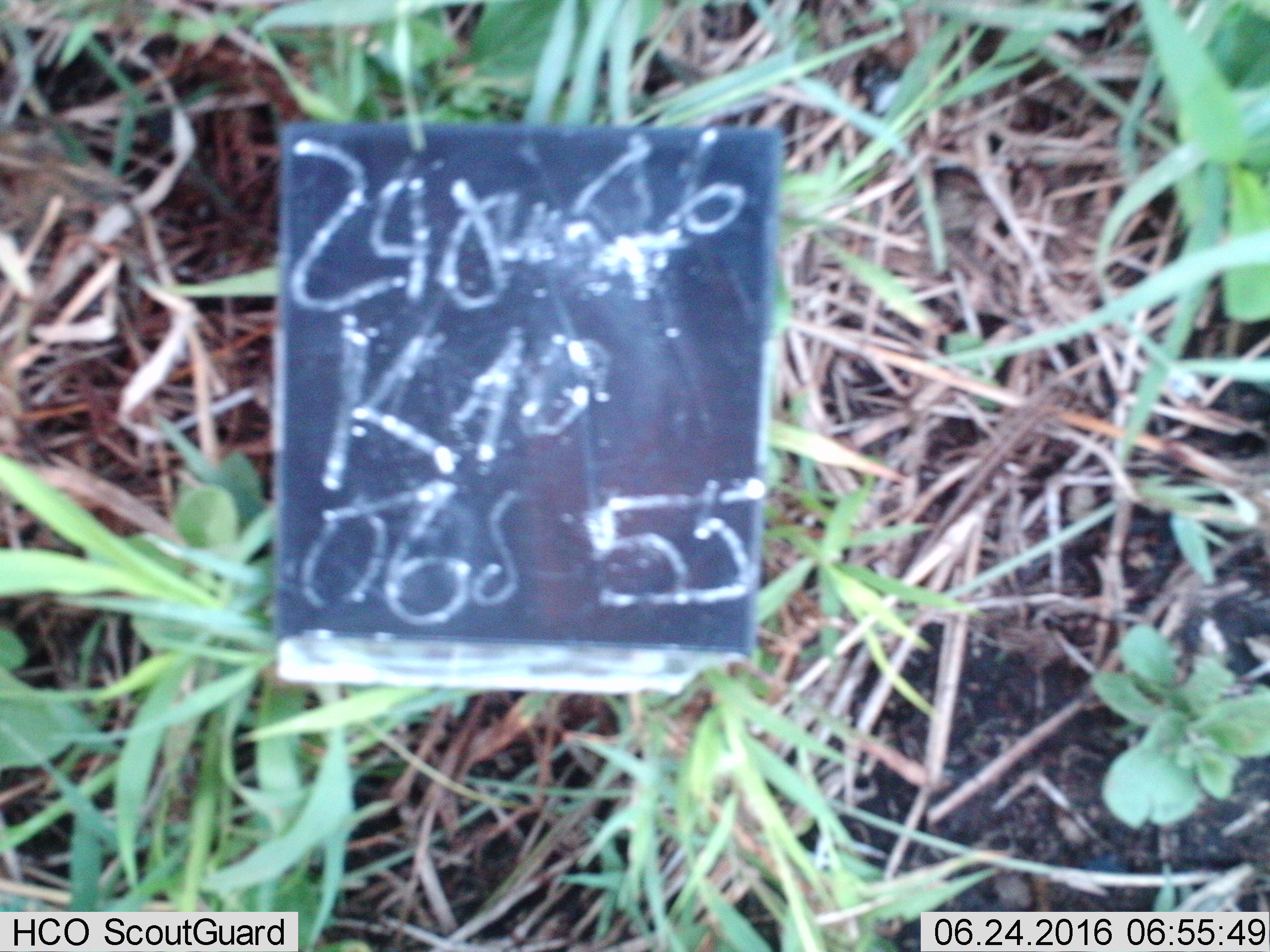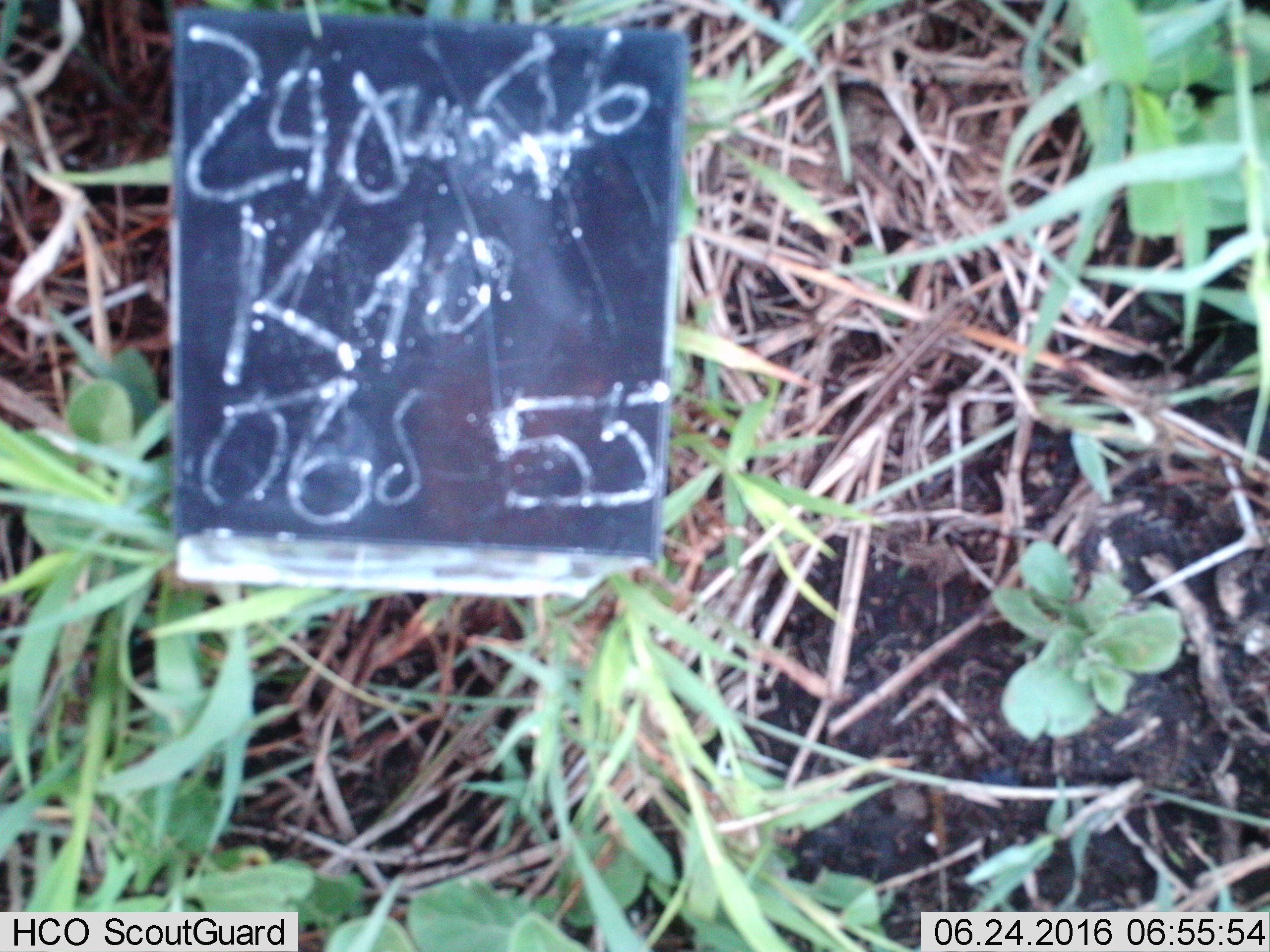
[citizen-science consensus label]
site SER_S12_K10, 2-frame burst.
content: unidentified animal